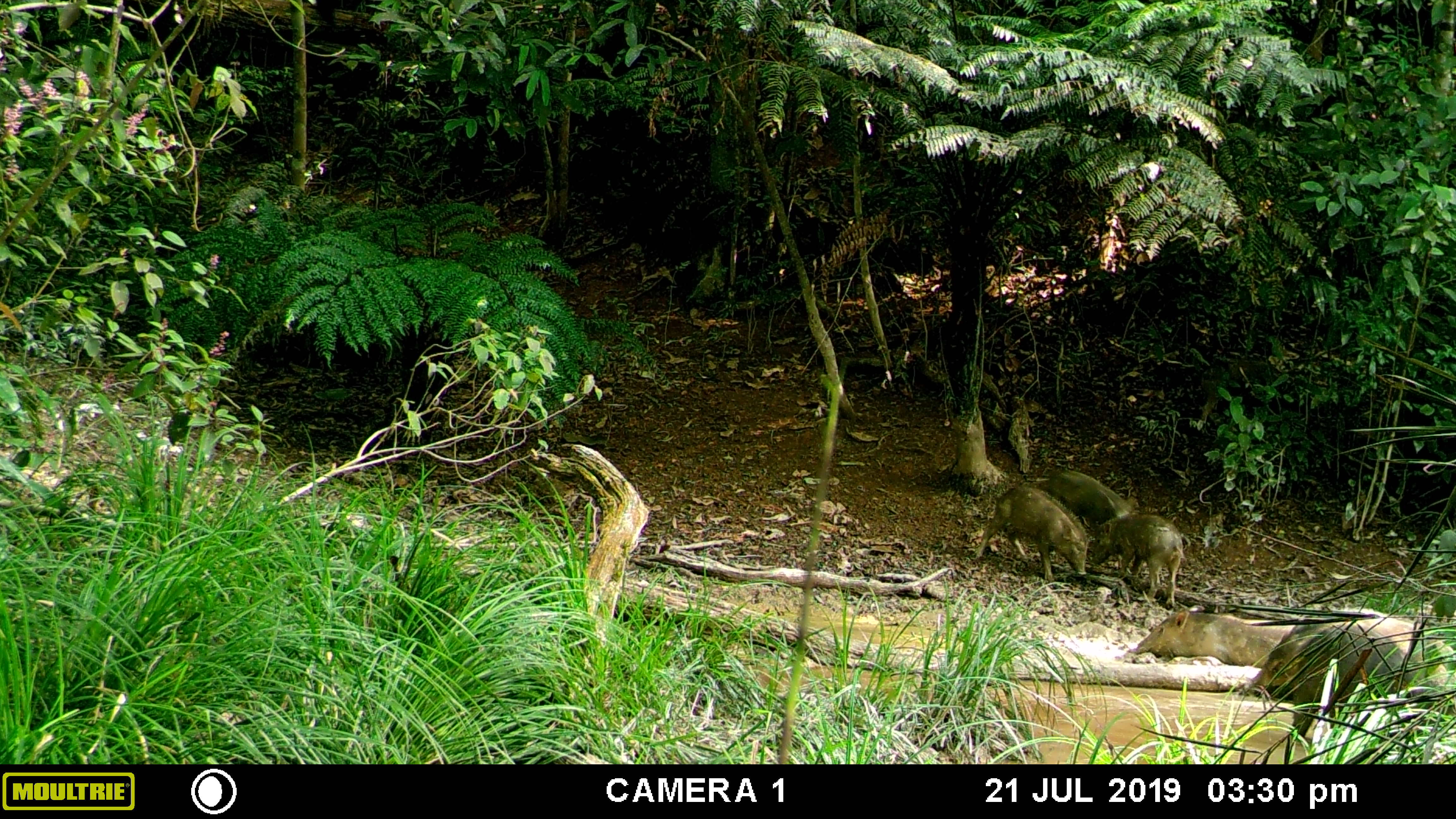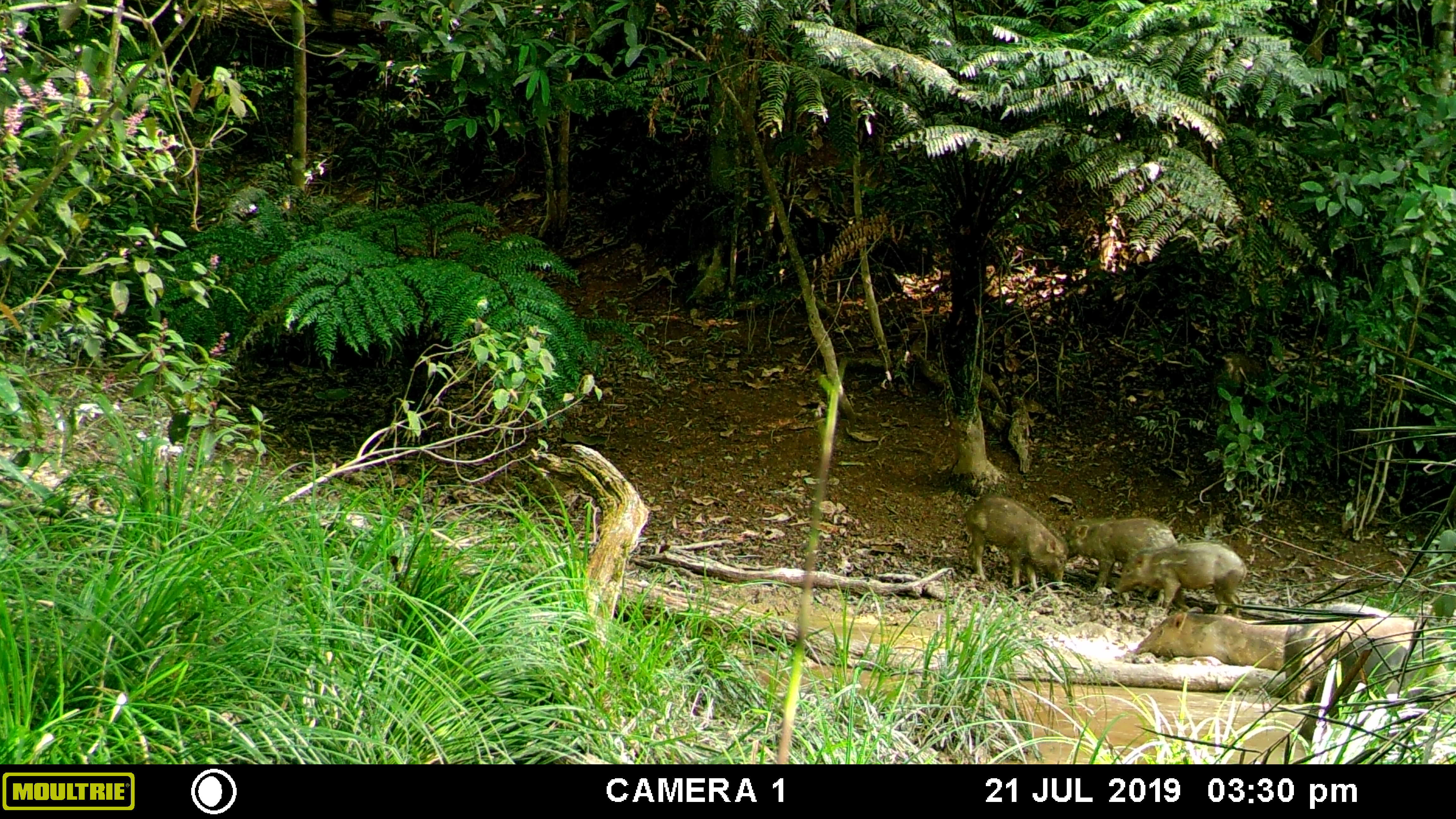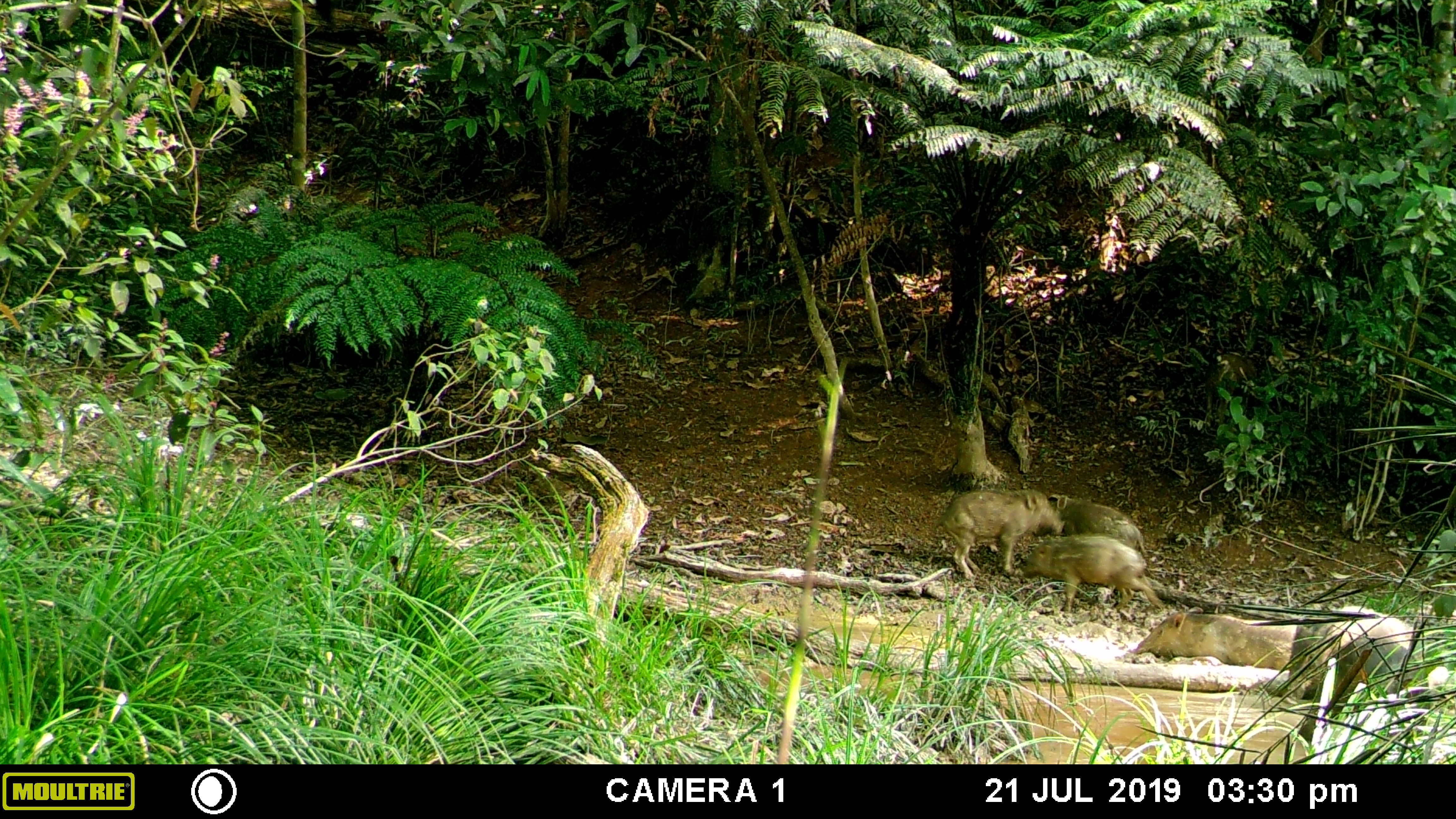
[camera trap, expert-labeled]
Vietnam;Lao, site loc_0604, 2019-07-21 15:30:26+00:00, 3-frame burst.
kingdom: Animalia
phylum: Chordata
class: Mammalia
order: Artiodactyla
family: Suidae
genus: Sus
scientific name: Sus scrofa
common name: eurasian wild pig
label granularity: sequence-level